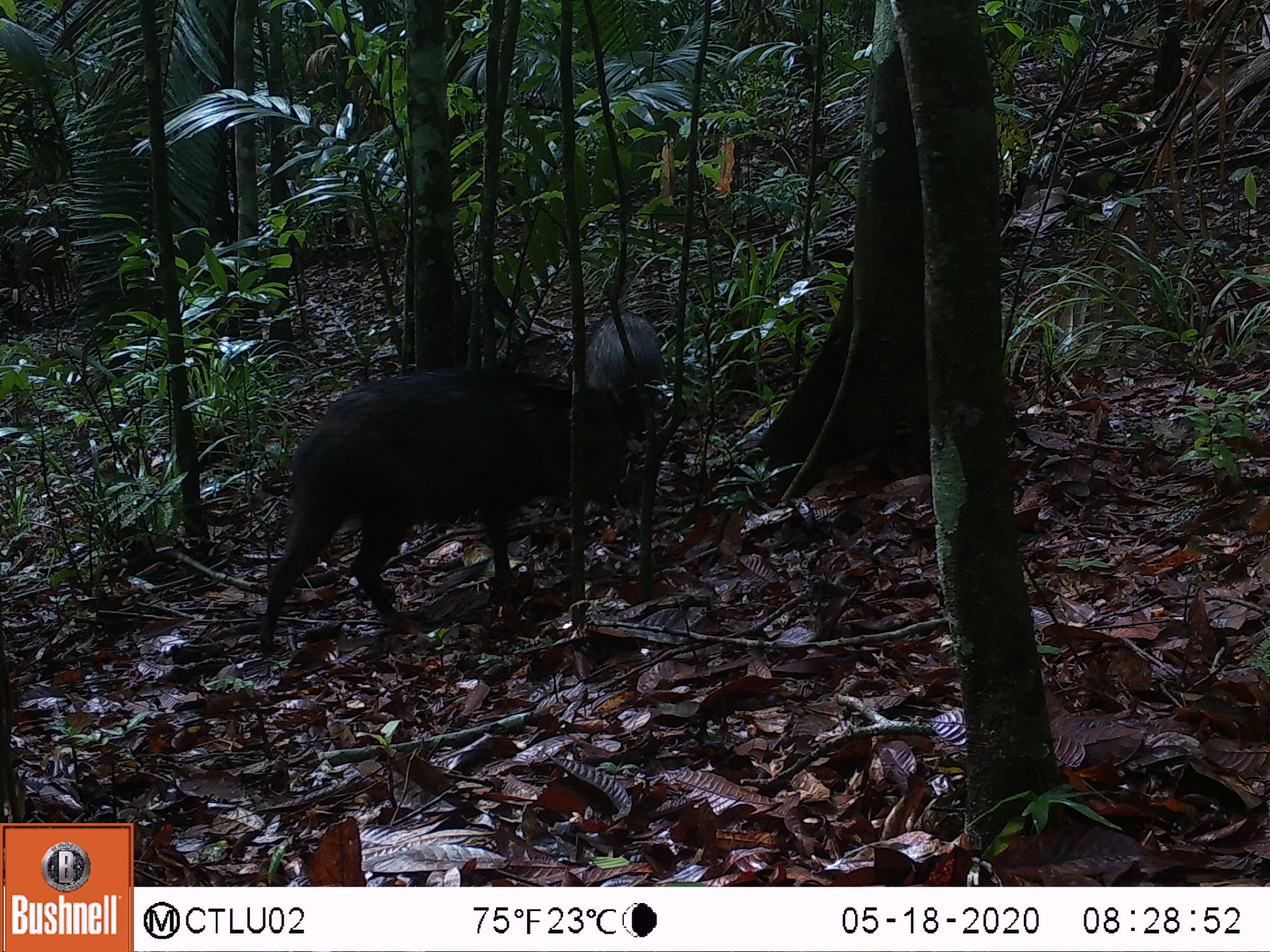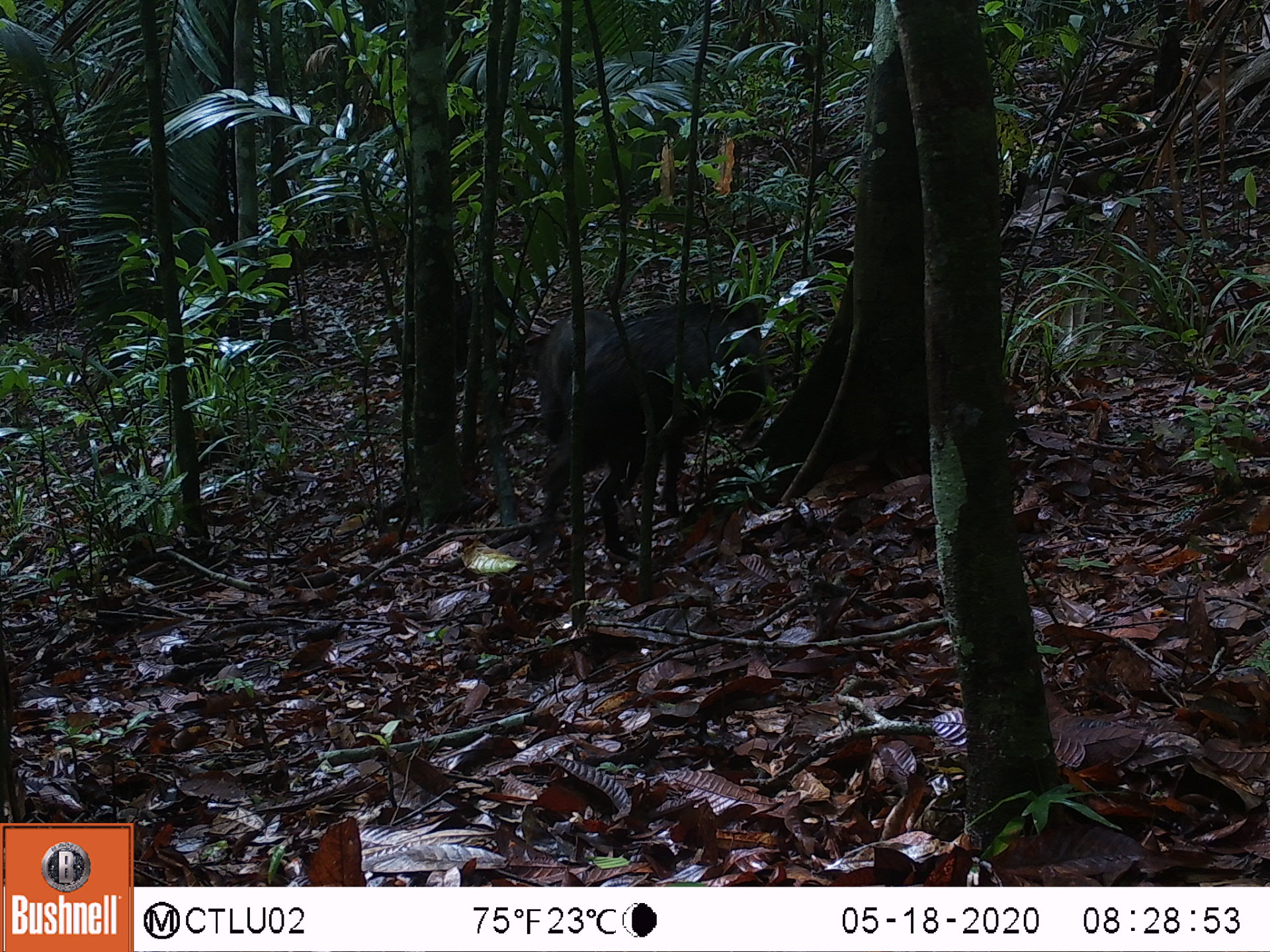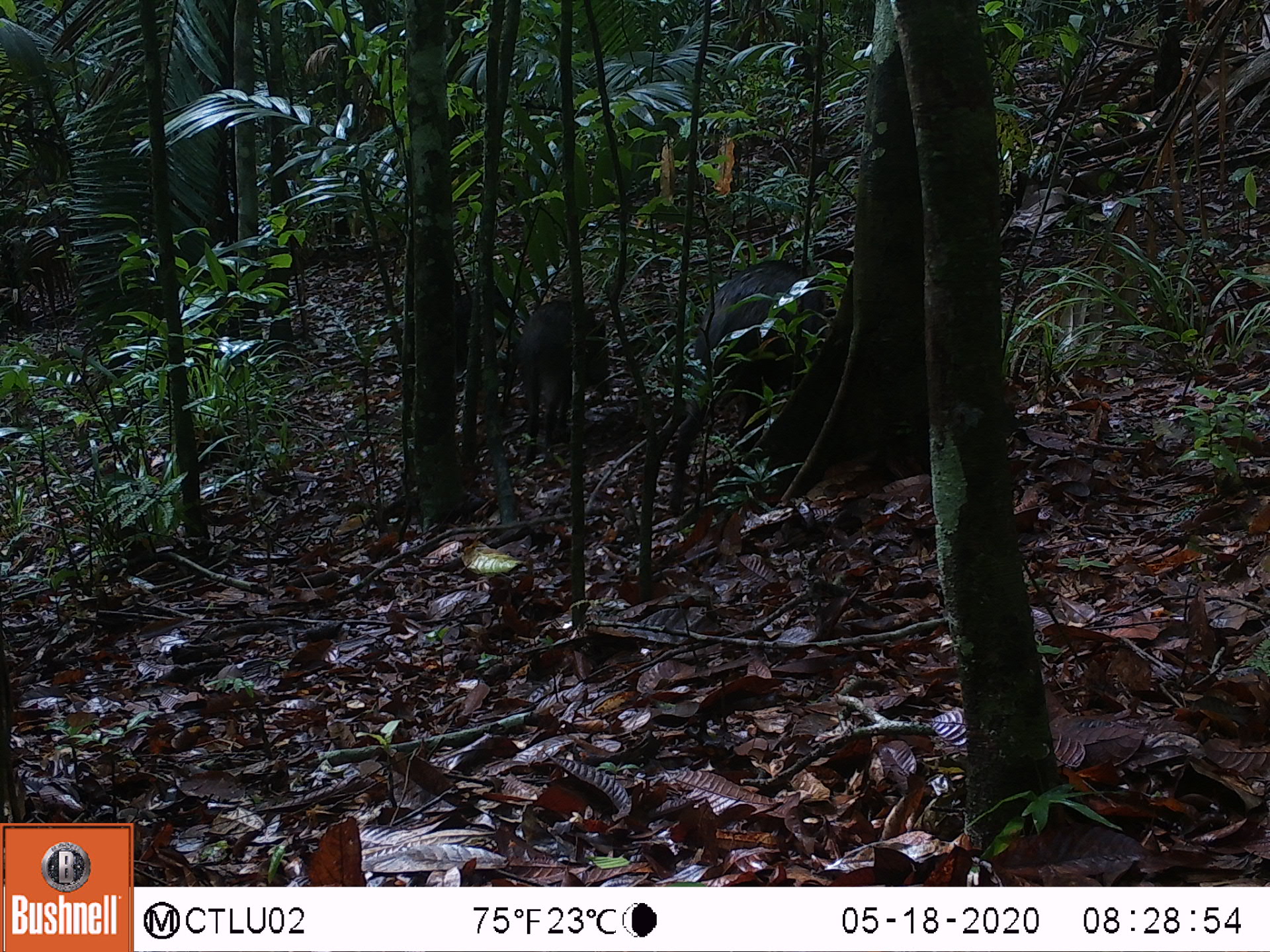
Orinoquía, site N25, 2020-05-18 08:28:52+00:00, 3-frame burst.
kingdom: Animalia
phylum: Chordata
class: Mammalia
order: Artiodactyla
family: Tayassuidae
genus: Pecari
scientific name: Pecari tajacu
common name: collared peccary